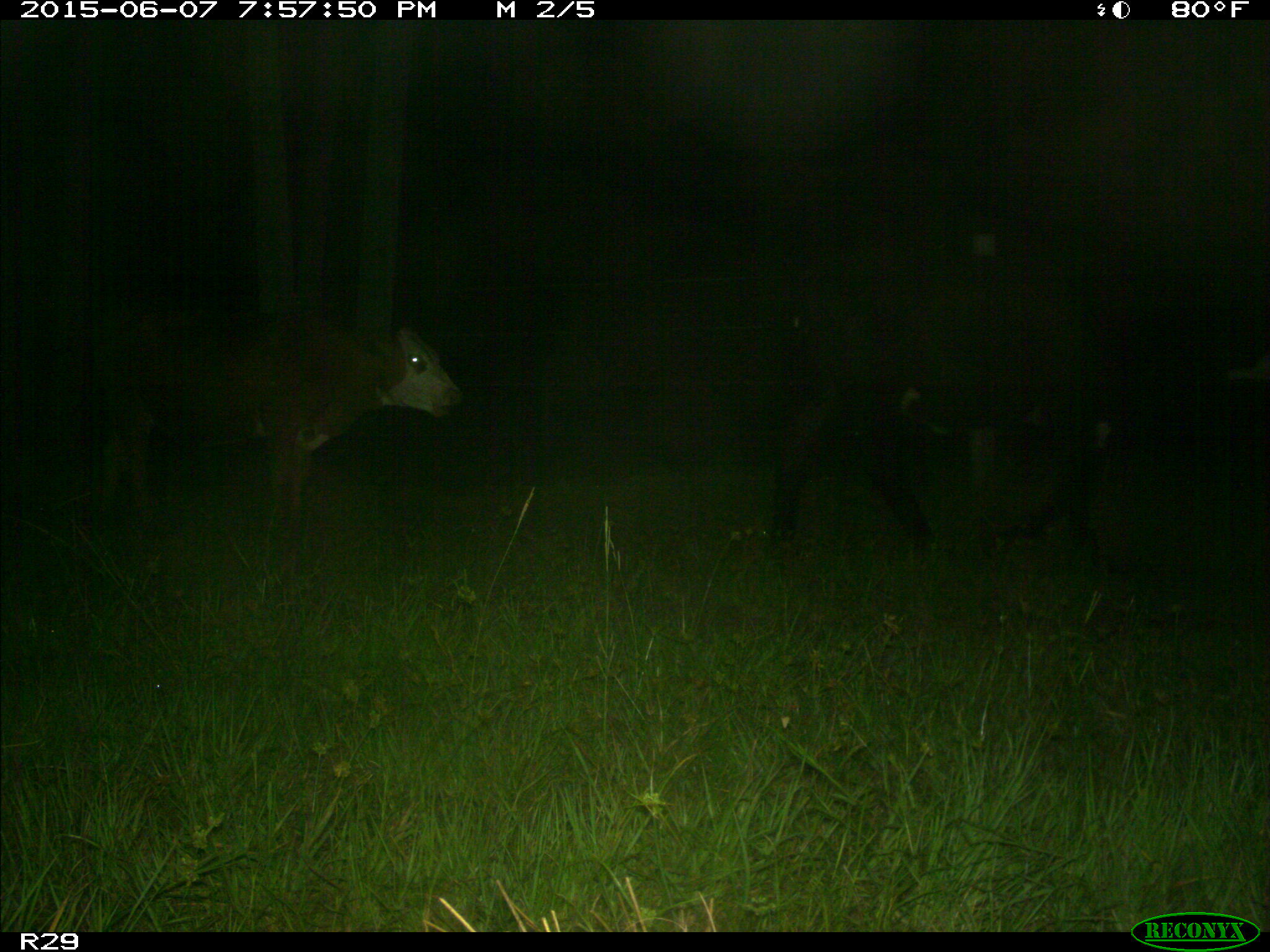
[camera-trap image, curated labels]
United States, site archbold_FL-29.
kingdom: Animalia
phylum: Chordata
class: Mammalia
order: Artiodactyla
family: Bovidae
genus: Bos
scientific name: Bos taurus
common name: domestic cow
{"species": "Bos taurus (domestic cow)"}